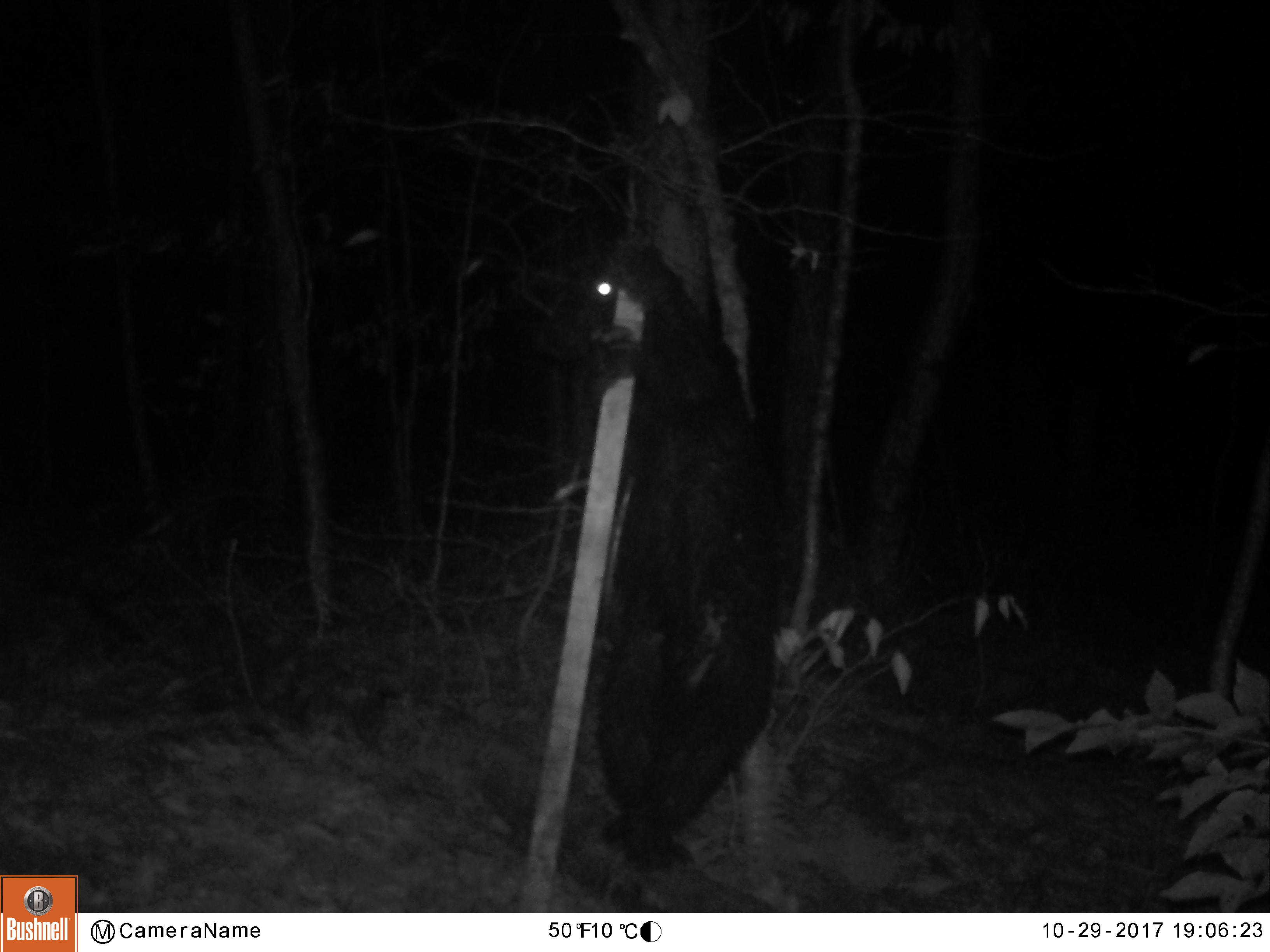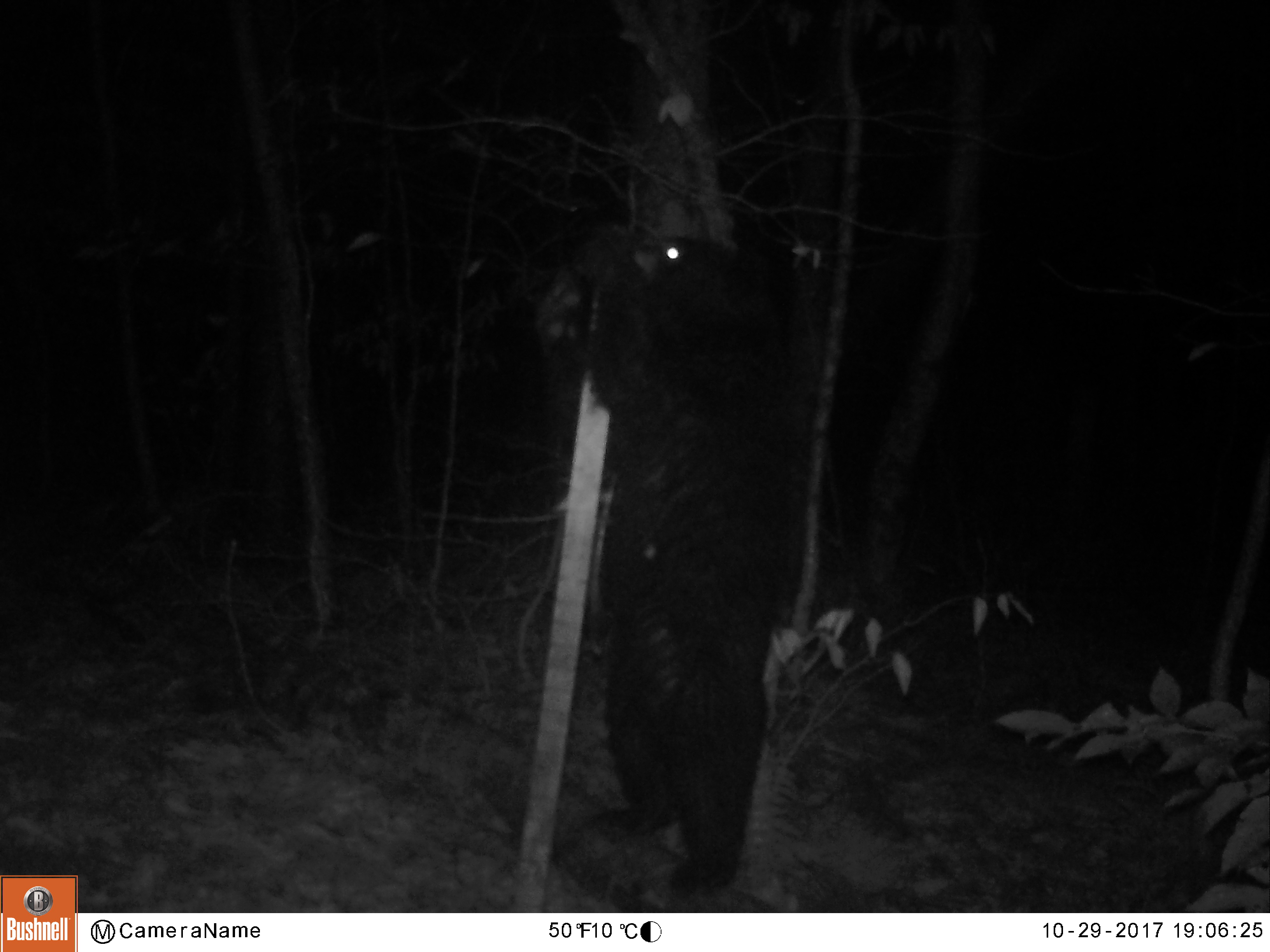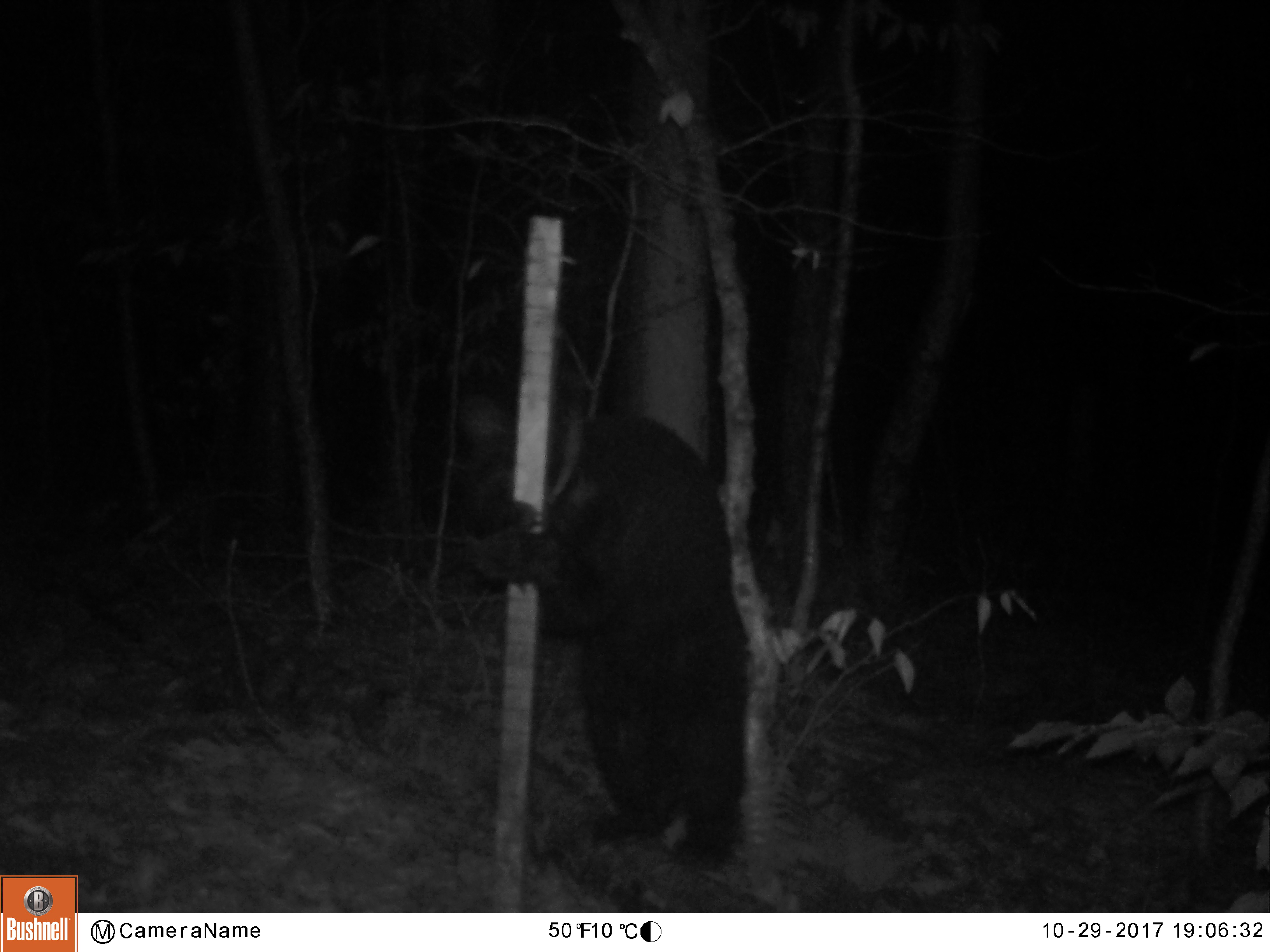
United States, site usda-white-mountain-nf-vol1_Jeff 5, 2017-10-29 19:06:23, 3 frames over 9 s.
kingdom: Animalia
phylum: Chordata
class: Mammalia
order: Carnivora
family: Ursidae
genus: Ursus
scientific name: Ursus americanus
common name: black bear